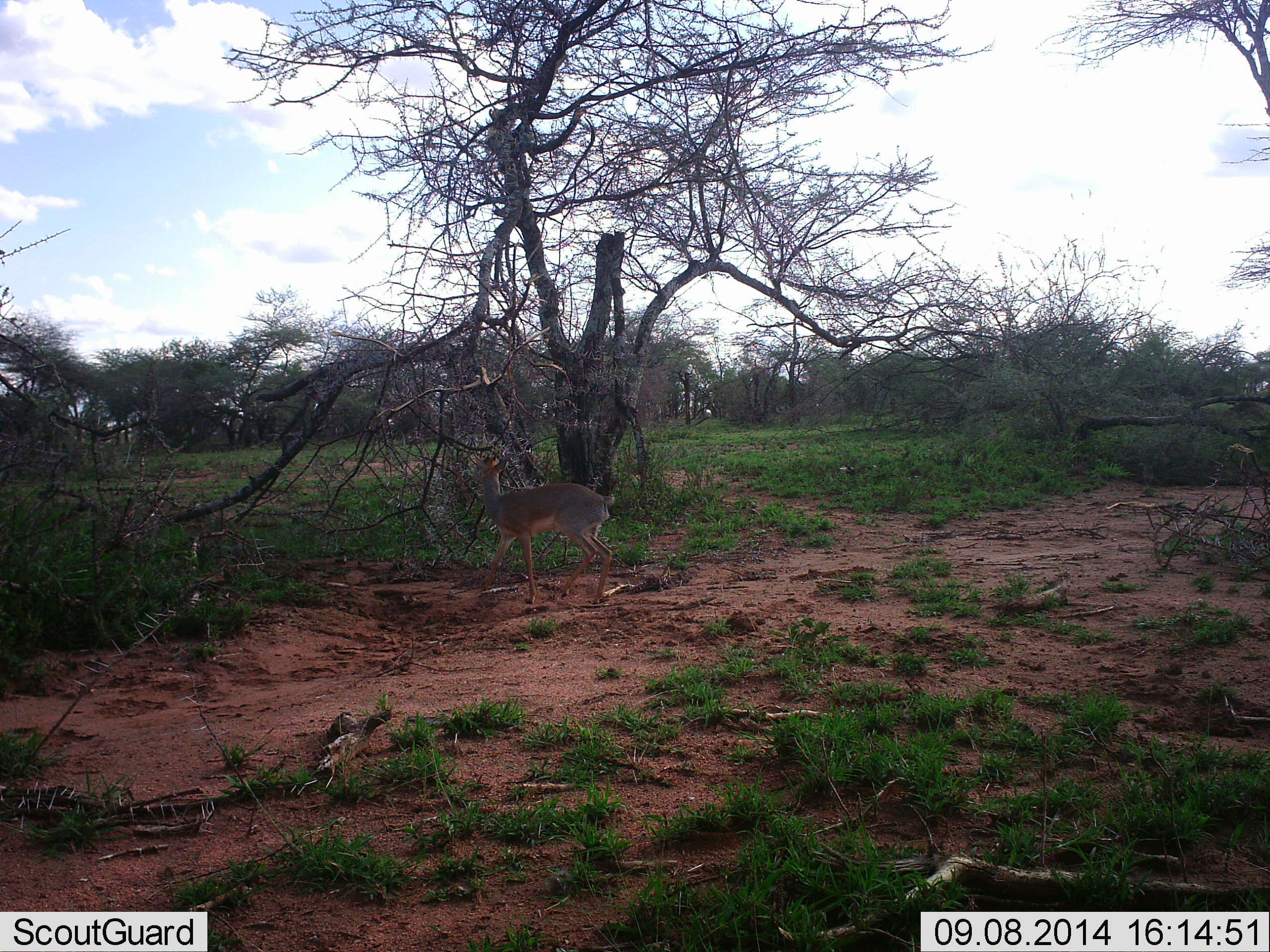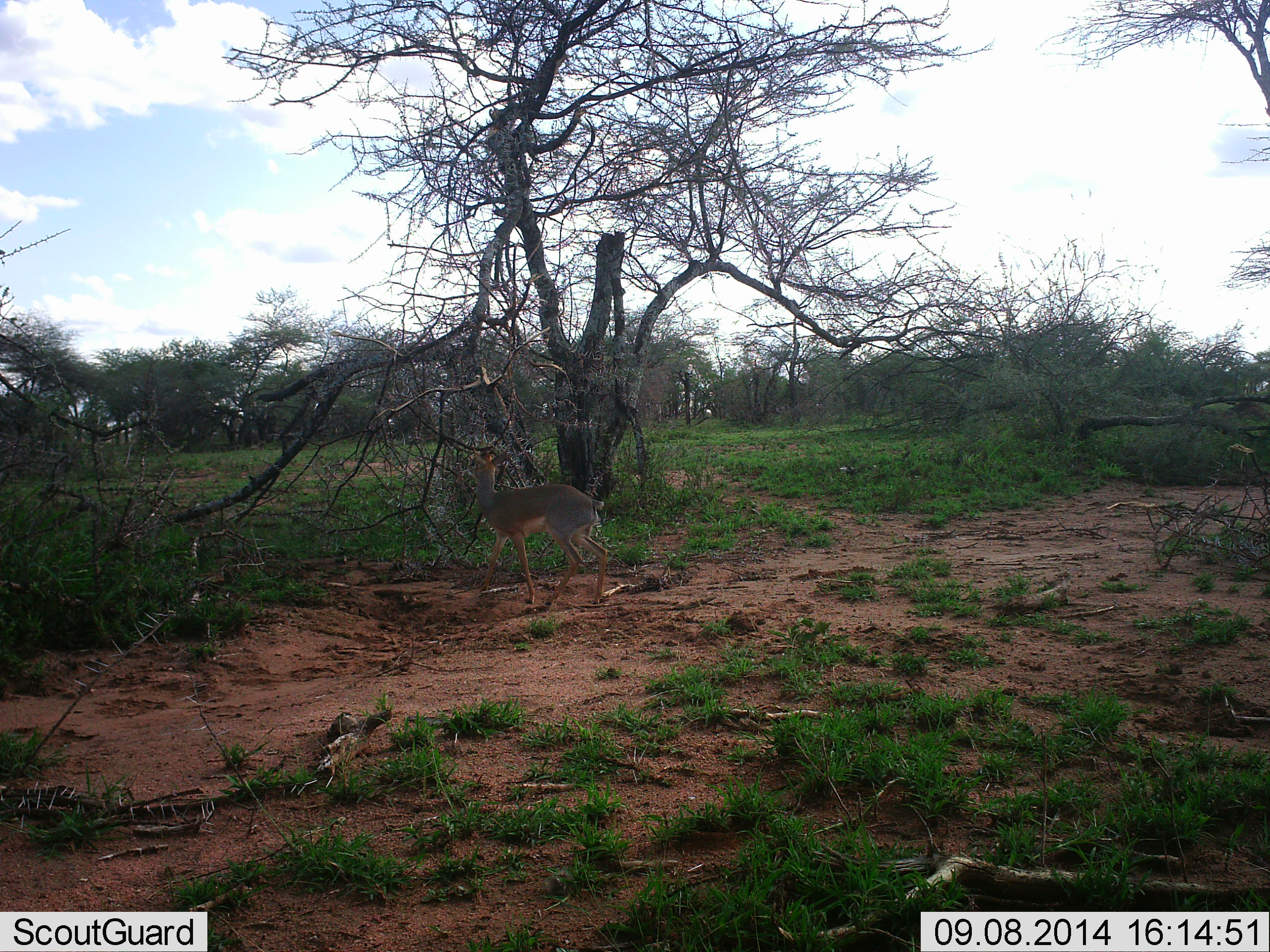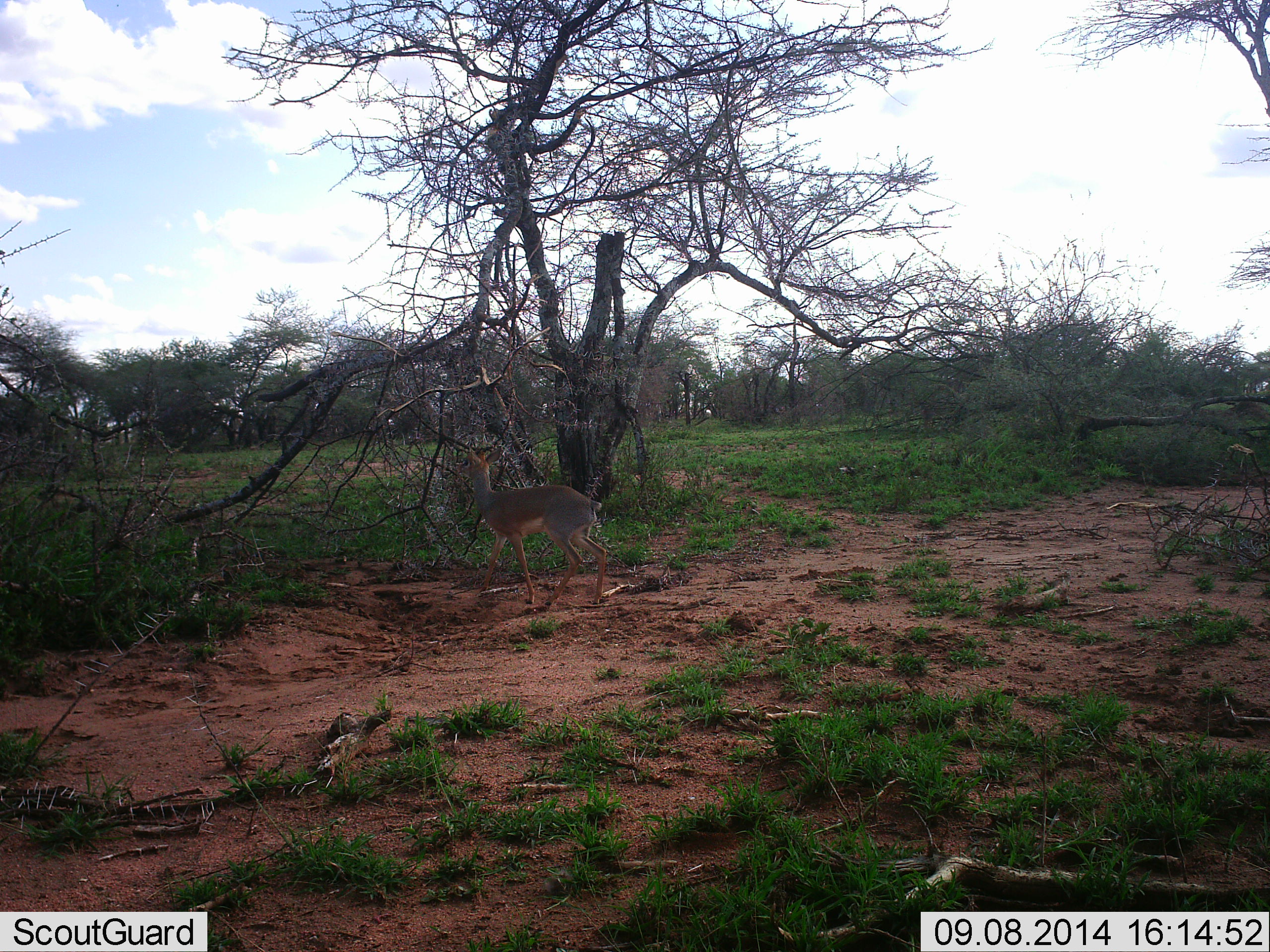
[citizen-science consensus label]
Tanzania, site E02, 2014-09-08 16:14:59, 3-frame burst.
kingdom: Animalia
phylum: Chordata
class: Mammalia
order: Artiodactyla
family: Bovidae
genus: Madoqua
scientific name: Madoqua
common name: dikdik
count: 1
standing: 60%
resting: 0%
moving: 0%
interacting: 0%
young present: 0%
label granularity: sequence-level